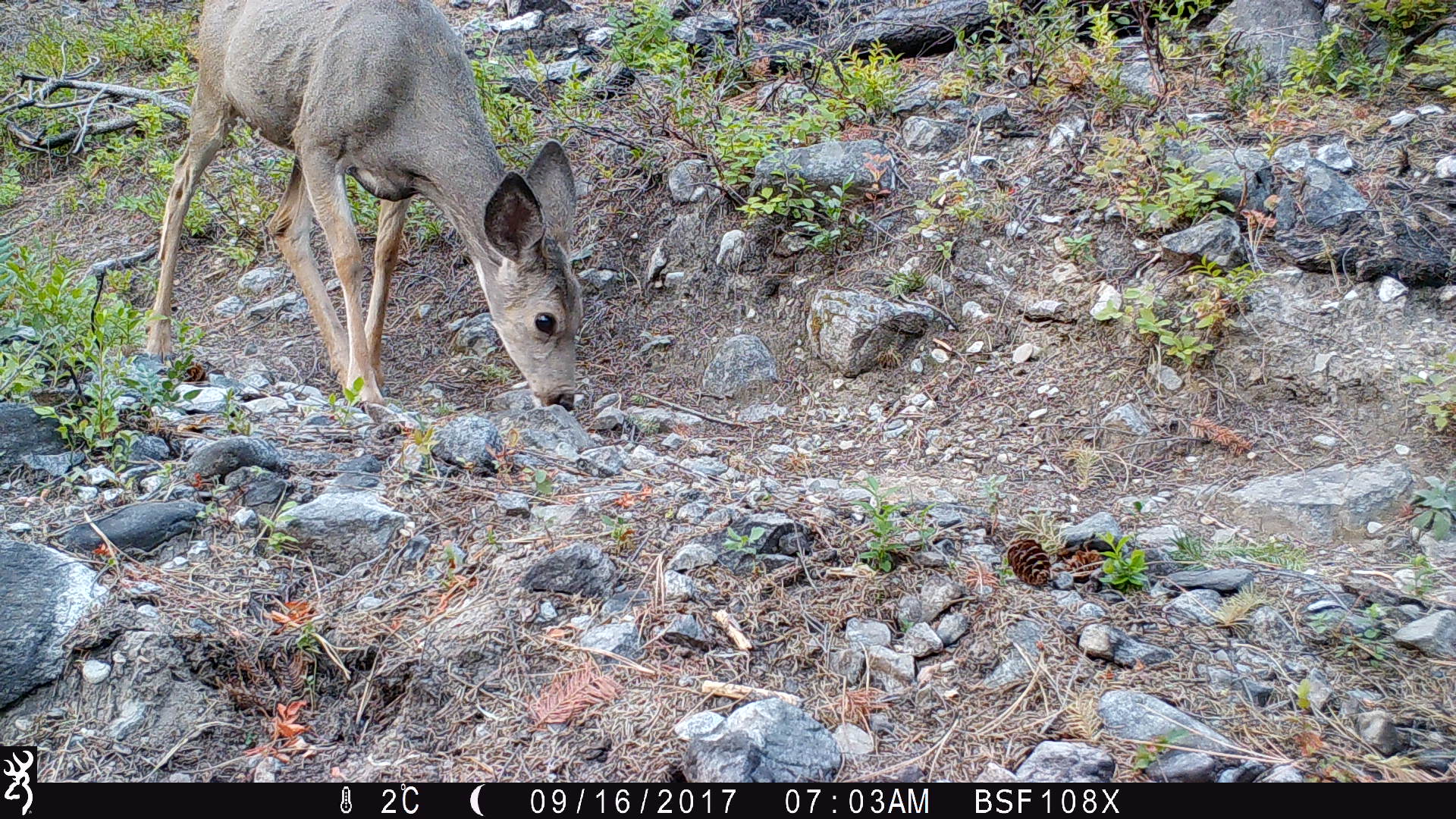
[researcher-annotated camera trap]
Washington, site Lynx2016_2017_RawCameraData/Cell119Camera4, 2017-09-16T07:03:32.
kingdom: Animalia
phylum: Chordata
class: Mammalia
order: Artiodactyla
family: Cervidae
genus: Odocoileus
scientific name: Odocoileus hemionus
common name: mule deer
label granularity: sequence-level